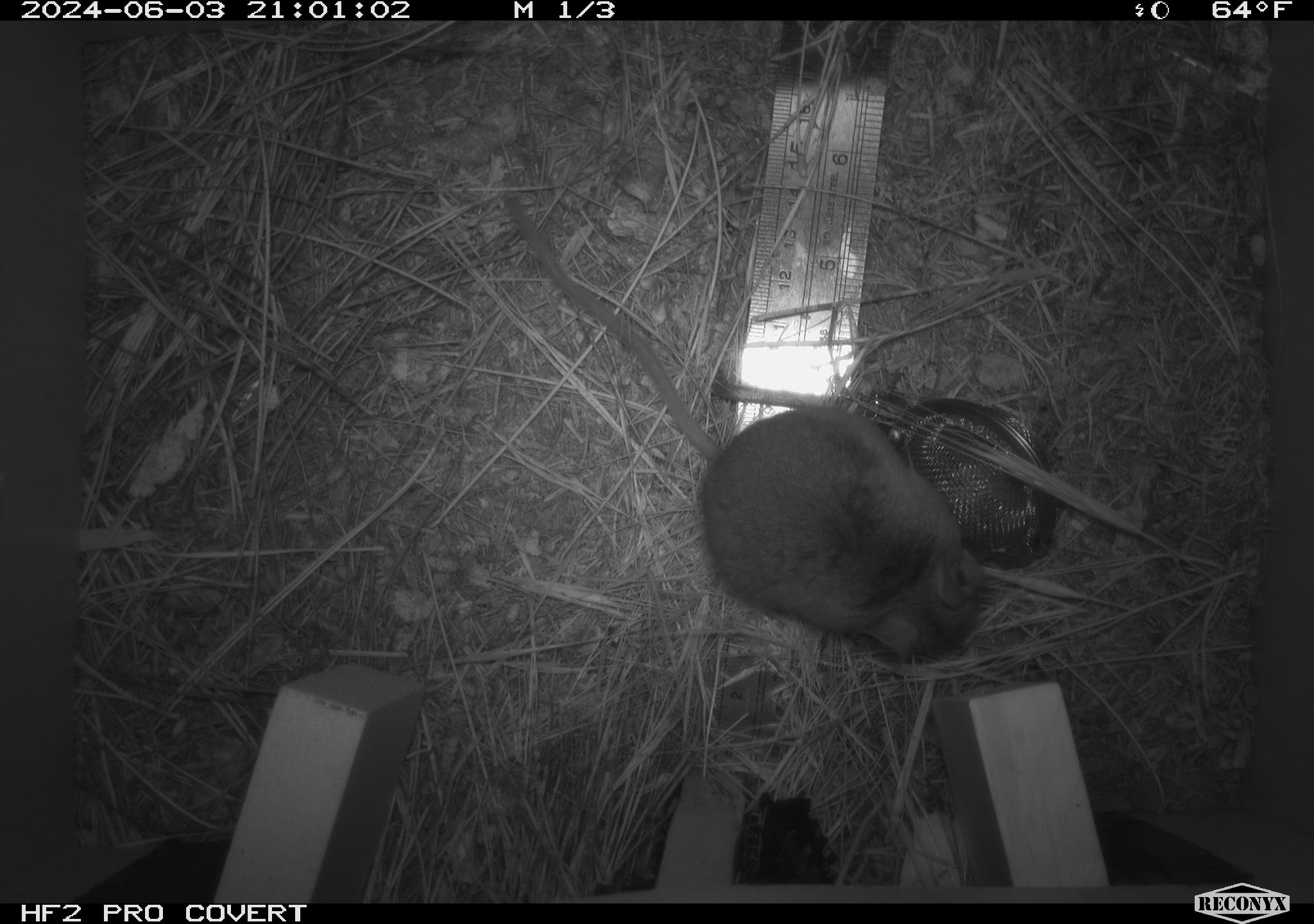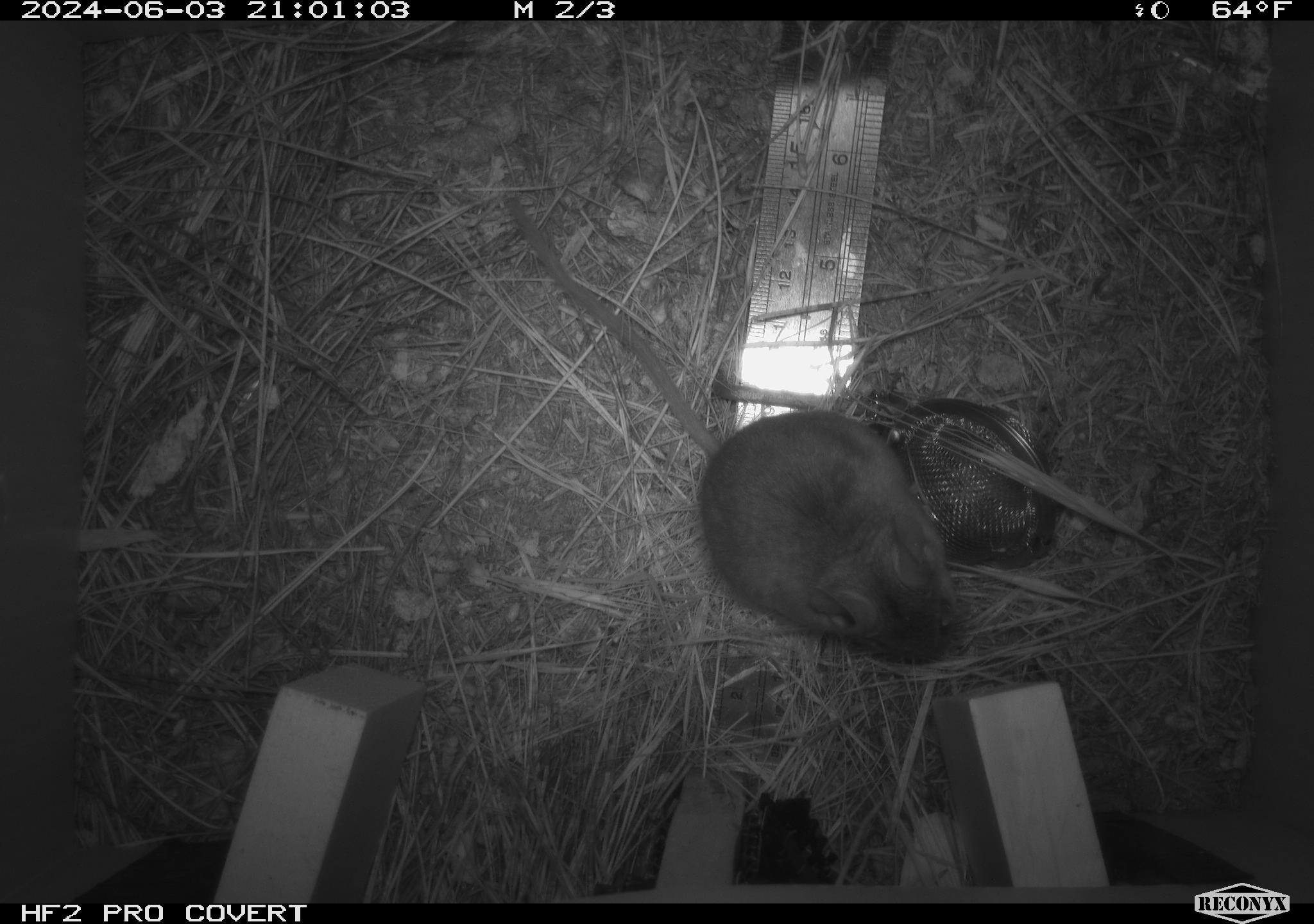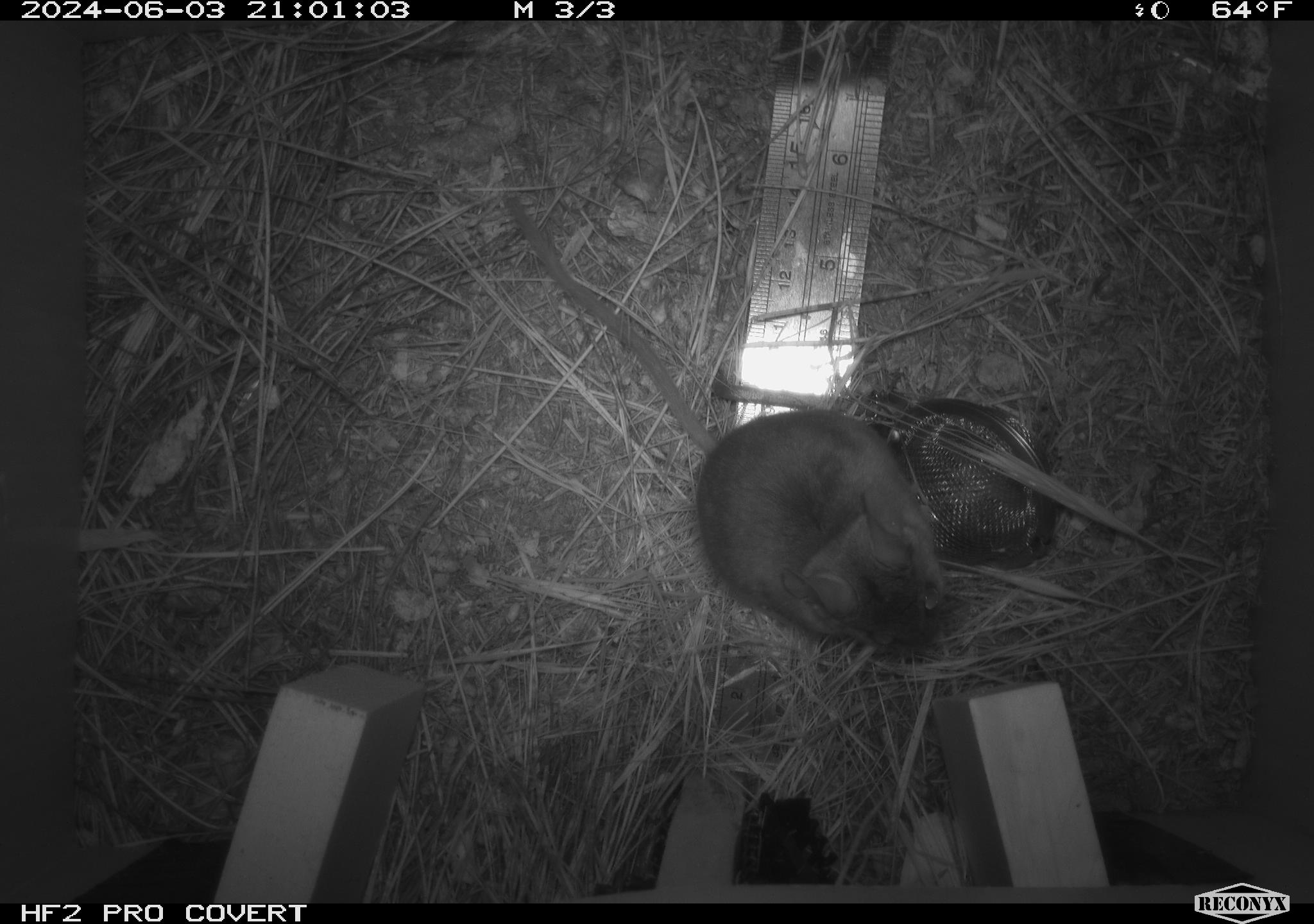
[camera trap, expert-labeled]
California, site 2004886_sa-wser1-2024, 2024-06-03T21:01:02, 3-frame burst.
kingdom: Animalia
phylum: Chordata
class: Mammalia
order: Rodentia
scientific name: Rodentia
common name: mouse species